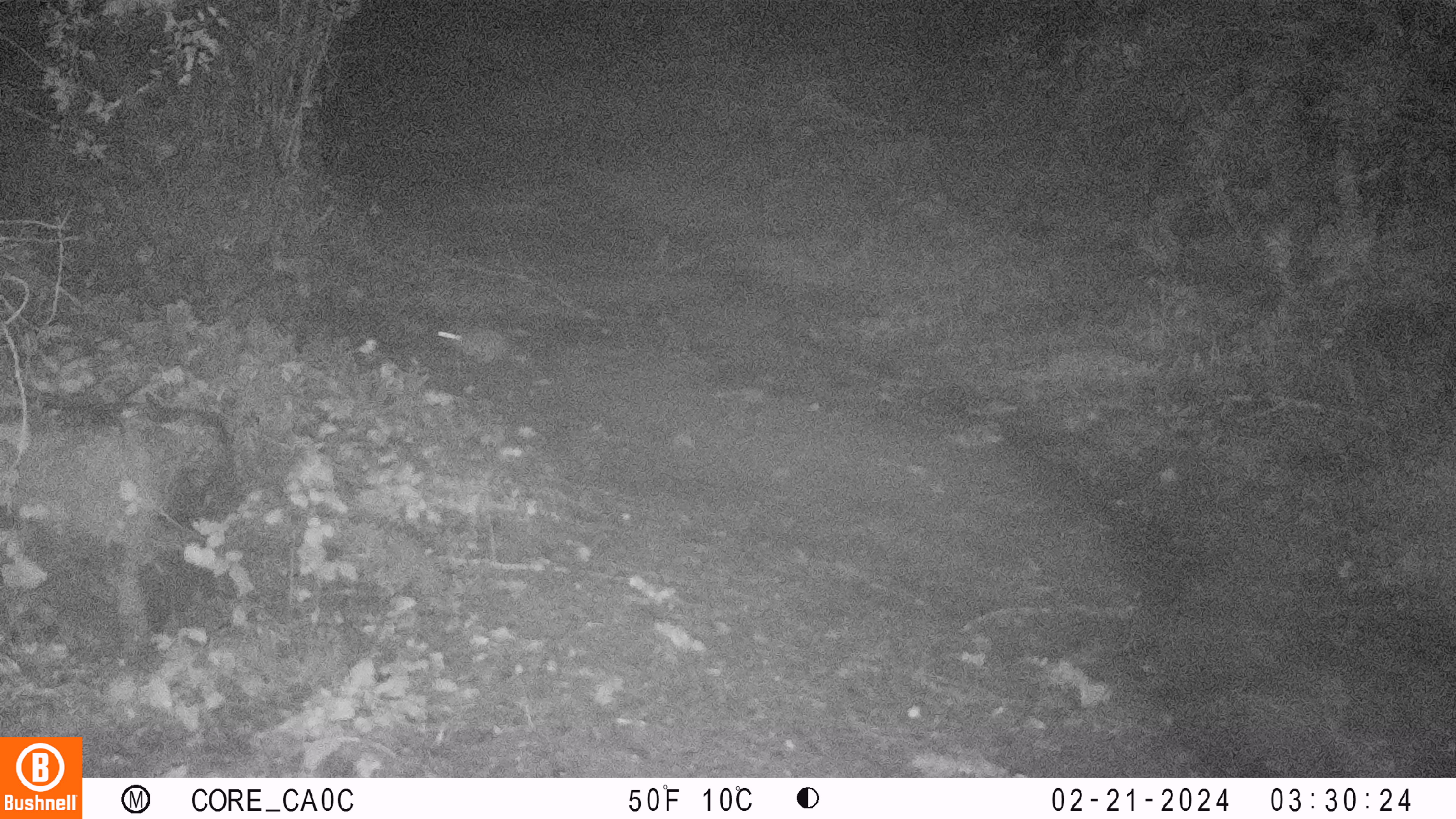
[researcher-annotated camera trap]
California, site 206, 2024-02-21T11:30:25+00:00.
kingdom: Animalia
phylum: Chordata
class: Mammalia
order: Rodentia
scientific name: Rodentia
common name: mouse or rat